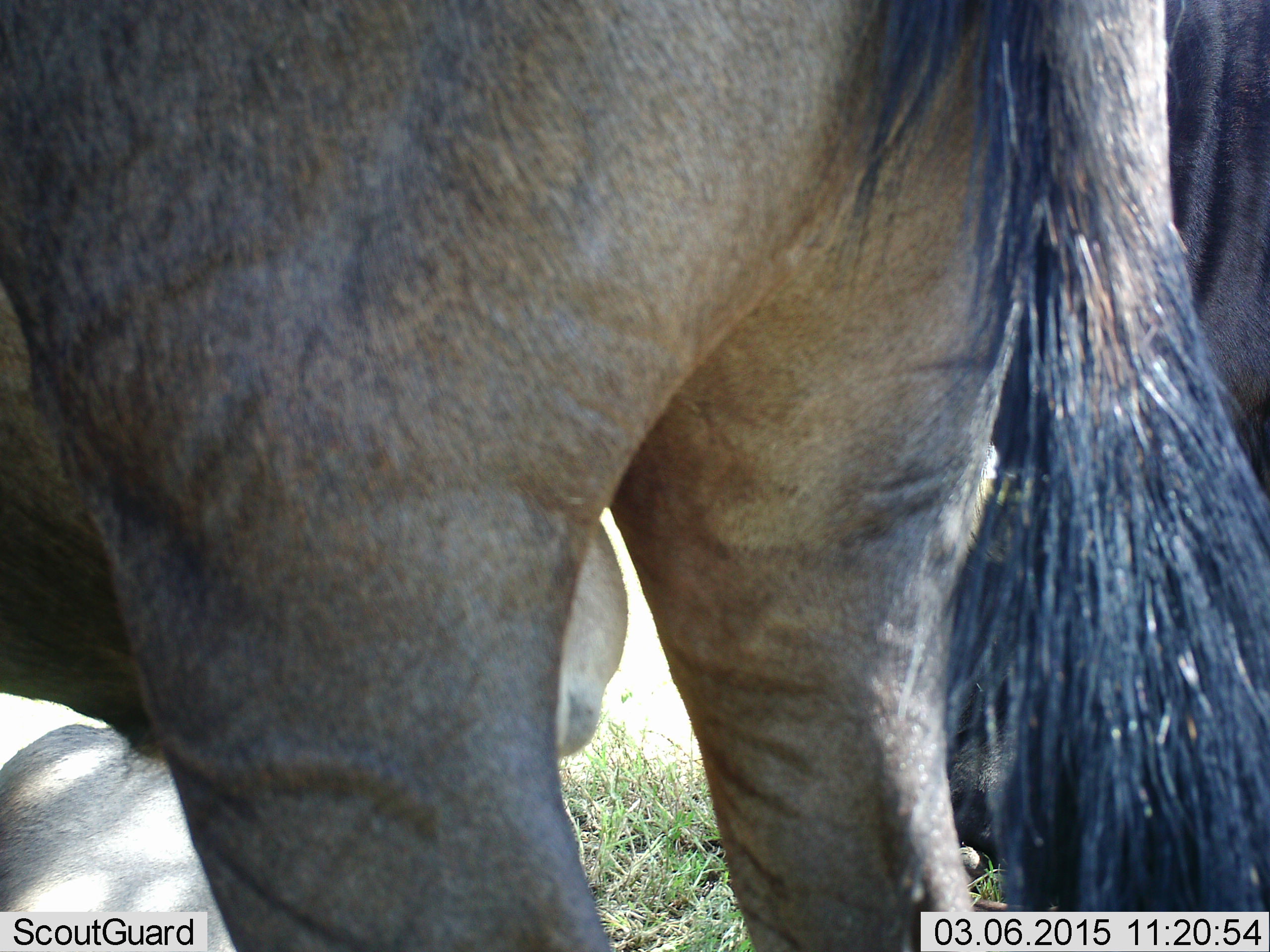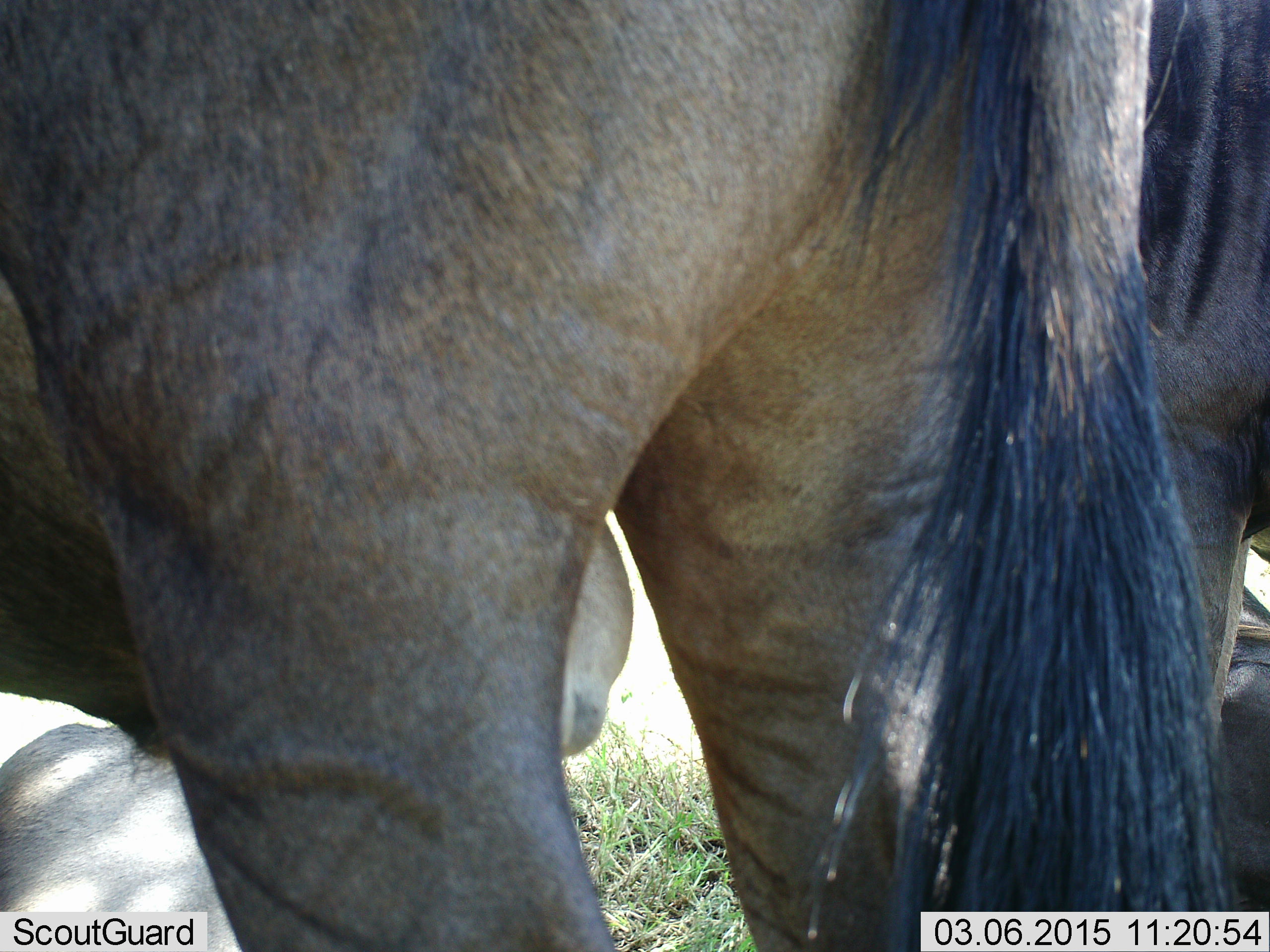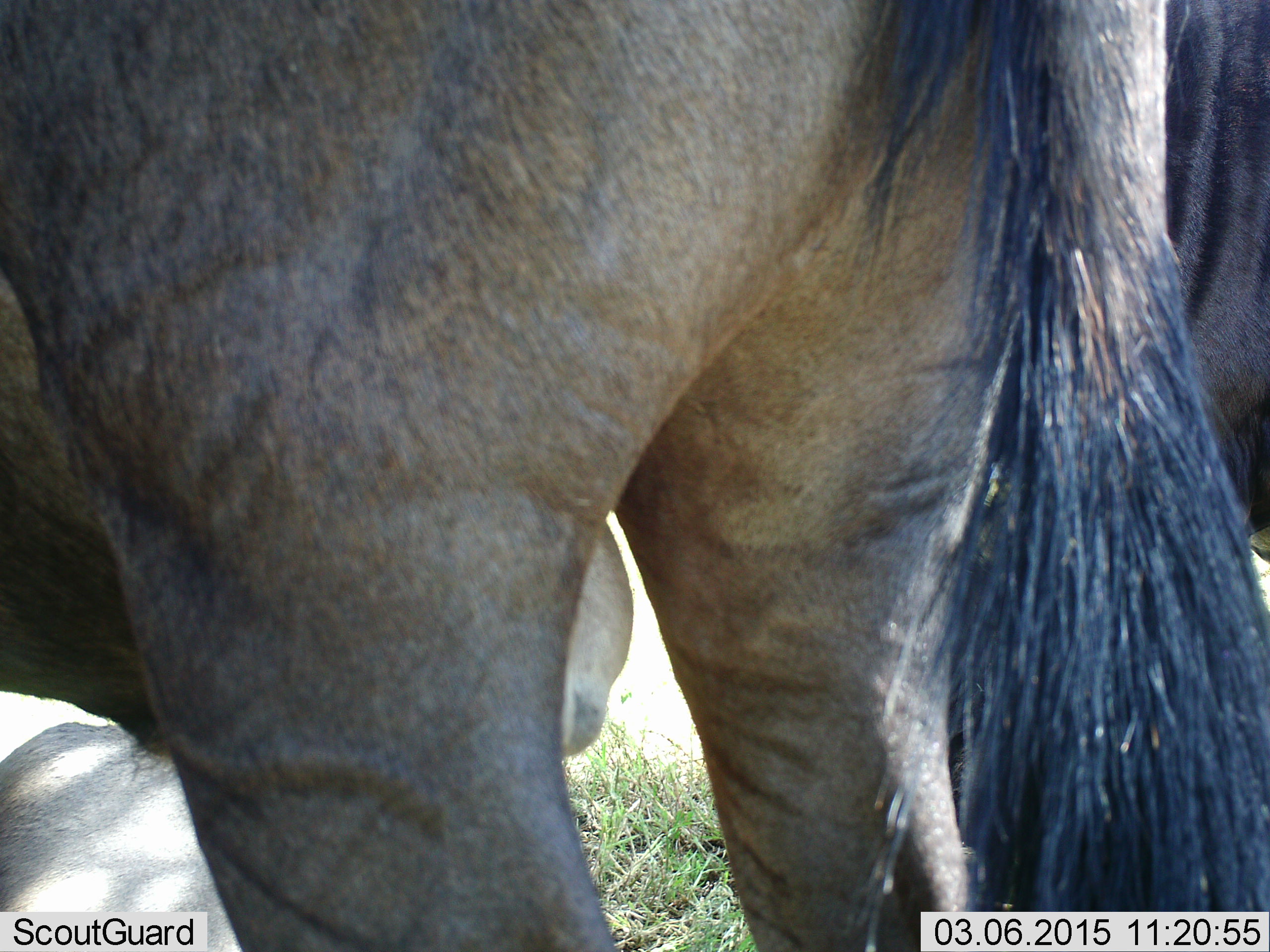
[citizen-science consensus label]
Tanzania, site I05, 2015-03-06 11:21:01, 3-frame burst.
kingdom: Animalia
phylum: Chordata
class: Mammalia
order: Artiodactyla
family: Bovidae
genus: Connochaetes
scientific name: Connochaetes taurinus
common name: blue wildebeest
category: wildebeest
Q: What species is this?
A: Wildebeest (blue wildebeest) (Connochaetes taurinus).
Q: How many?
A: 3.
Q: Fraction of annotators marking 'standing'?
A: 80%.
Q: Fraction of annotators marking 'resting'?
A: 80%.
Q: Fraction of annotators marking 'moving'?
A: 0%.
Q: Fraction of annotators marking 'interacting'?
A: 0%.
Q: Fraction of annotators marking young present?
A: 0%.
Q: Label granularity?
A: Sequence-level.